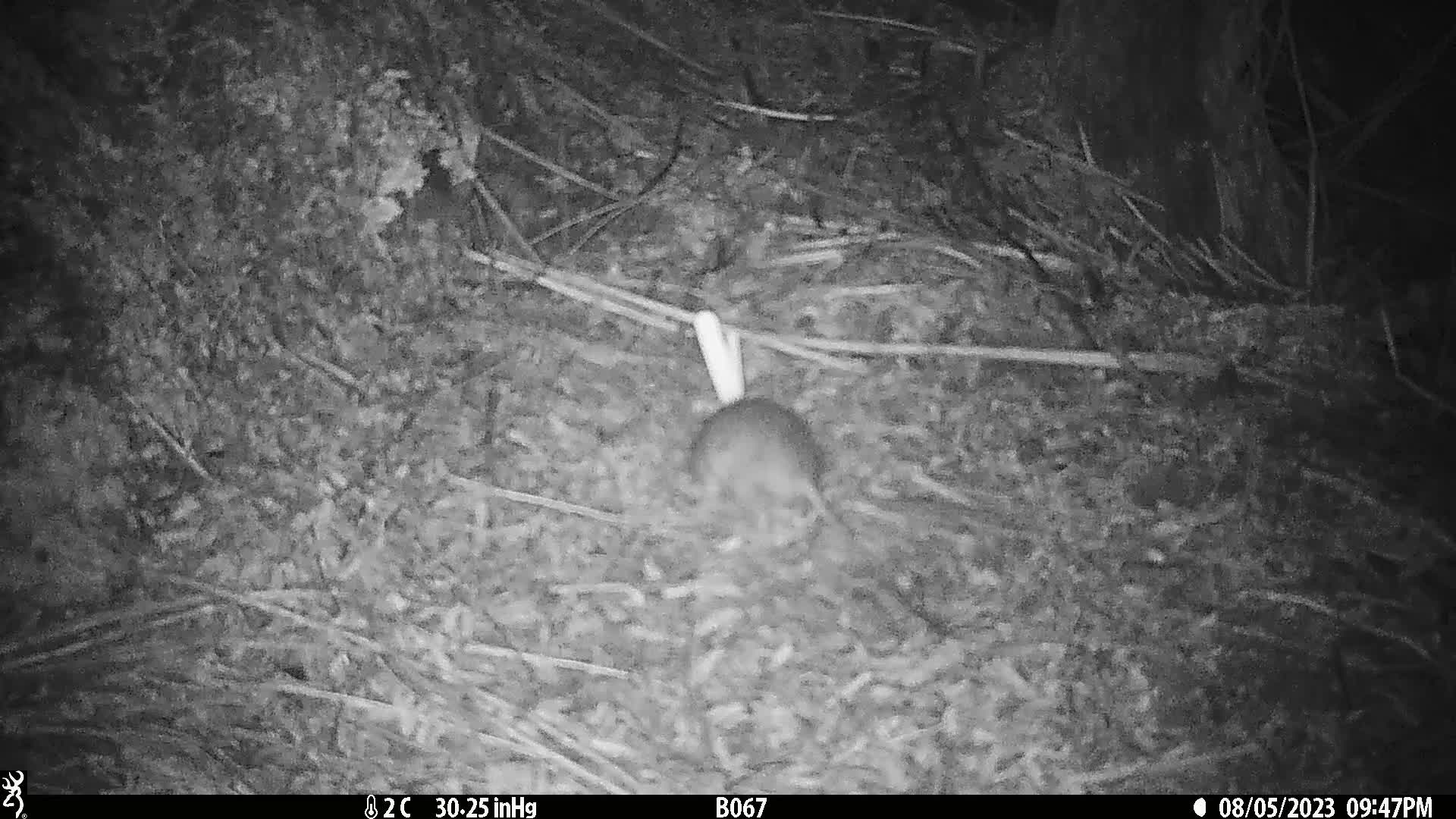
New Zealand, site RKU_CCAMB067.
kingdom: Animalia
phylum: Chordata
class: Mammalia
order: Rodentia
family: Muridae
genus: Rattus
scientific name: Rattus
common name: rat